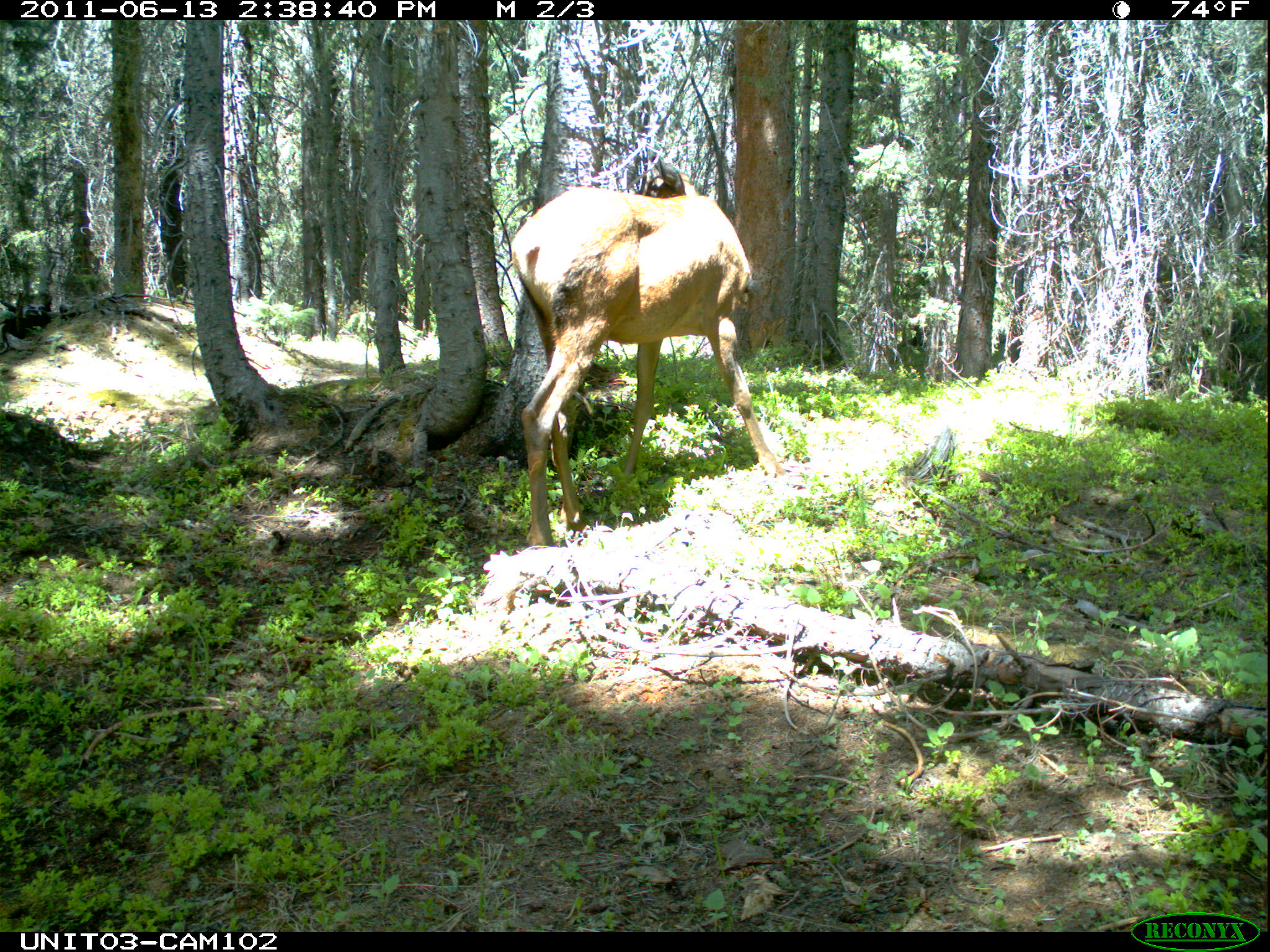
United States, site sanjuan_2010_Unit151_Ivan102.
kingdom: Animalia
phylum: Chordata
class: Mammalia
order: Artiodactyla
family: Cervidae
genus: Cervus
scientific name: Cervus elaphus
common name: red deer